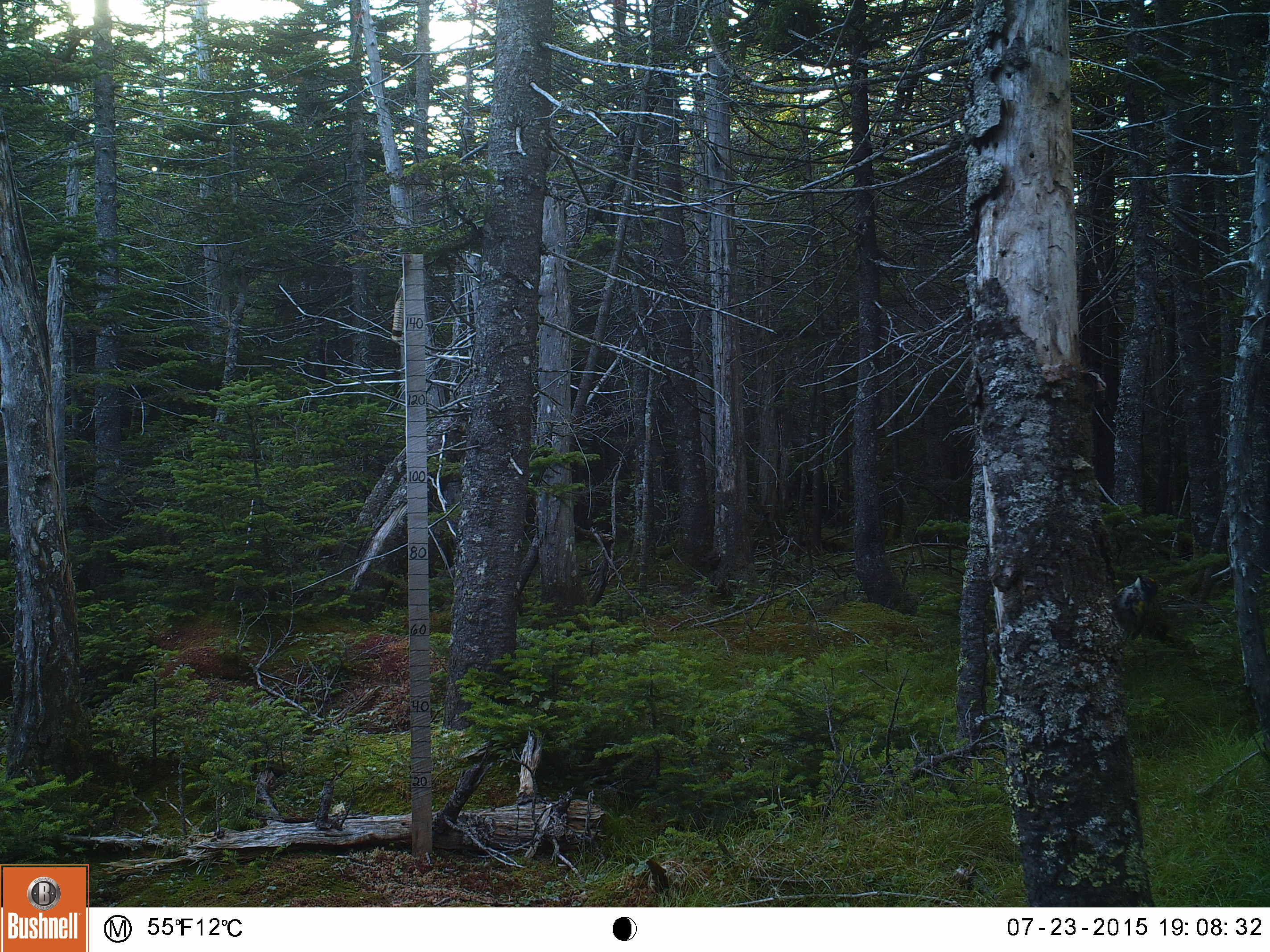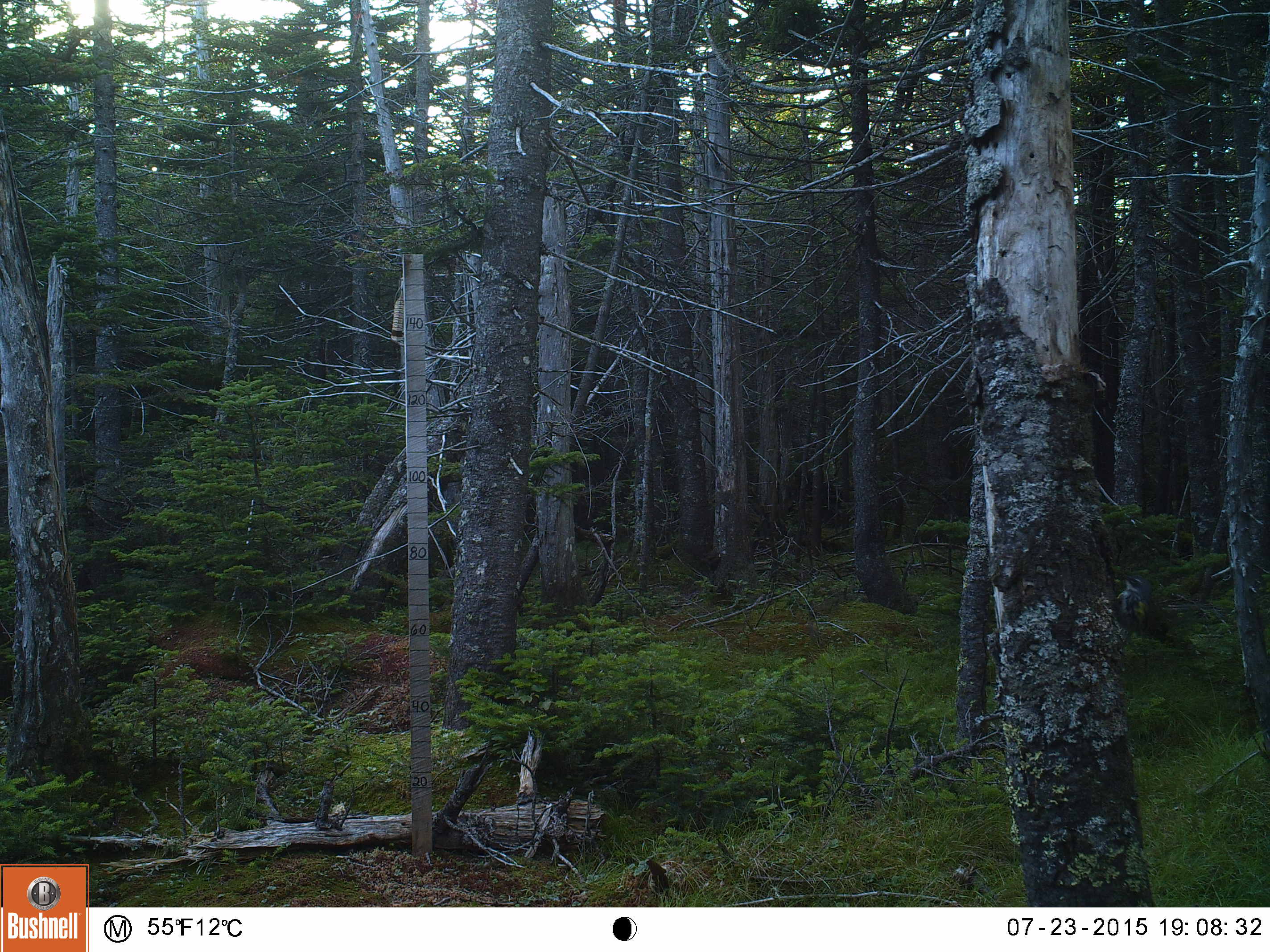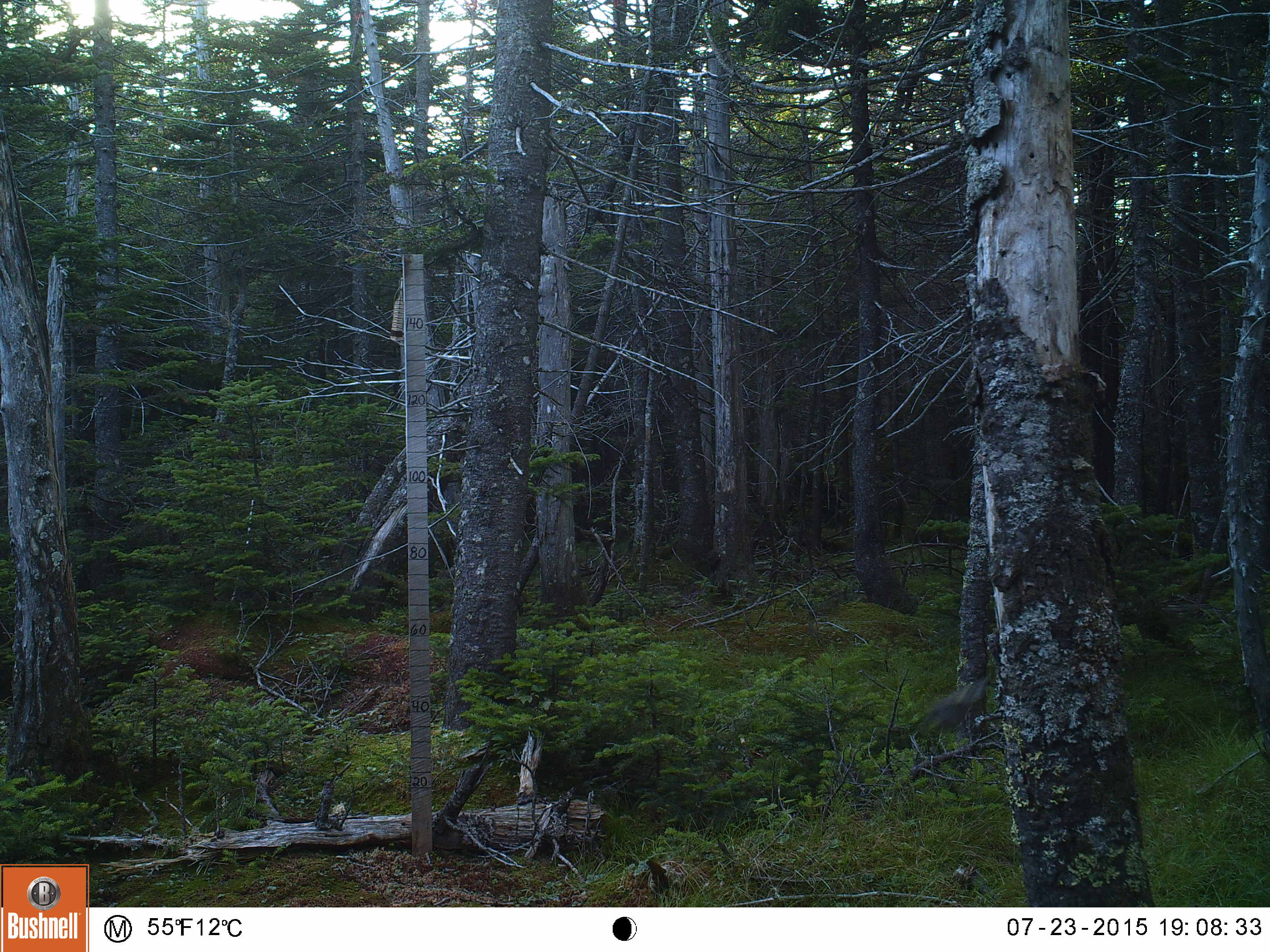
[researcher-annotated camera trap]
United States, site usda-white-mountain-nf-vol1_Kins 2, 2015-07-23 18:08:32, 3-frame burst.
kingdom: Animalia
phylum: Chordata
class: Aves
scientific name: Aves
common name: bird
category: bird sp.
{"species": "bird sp. (bird) (Aves)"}